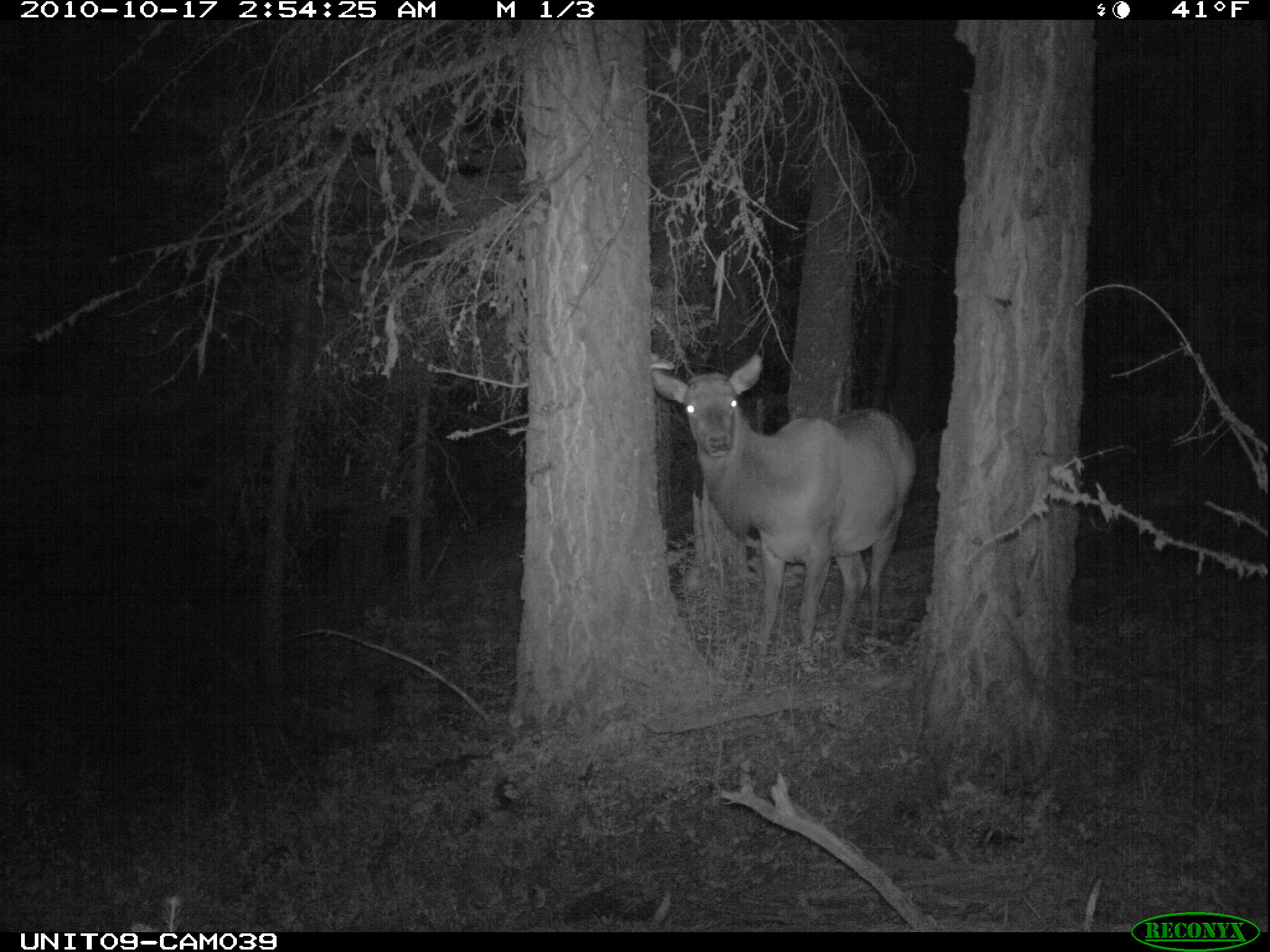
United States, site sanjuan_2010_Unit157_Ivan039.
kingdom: Animalia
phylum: Chordata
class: Mammalia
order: Artiodactyla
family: Cervidae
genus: Cervus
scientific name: Cervus elaphus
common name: red deer